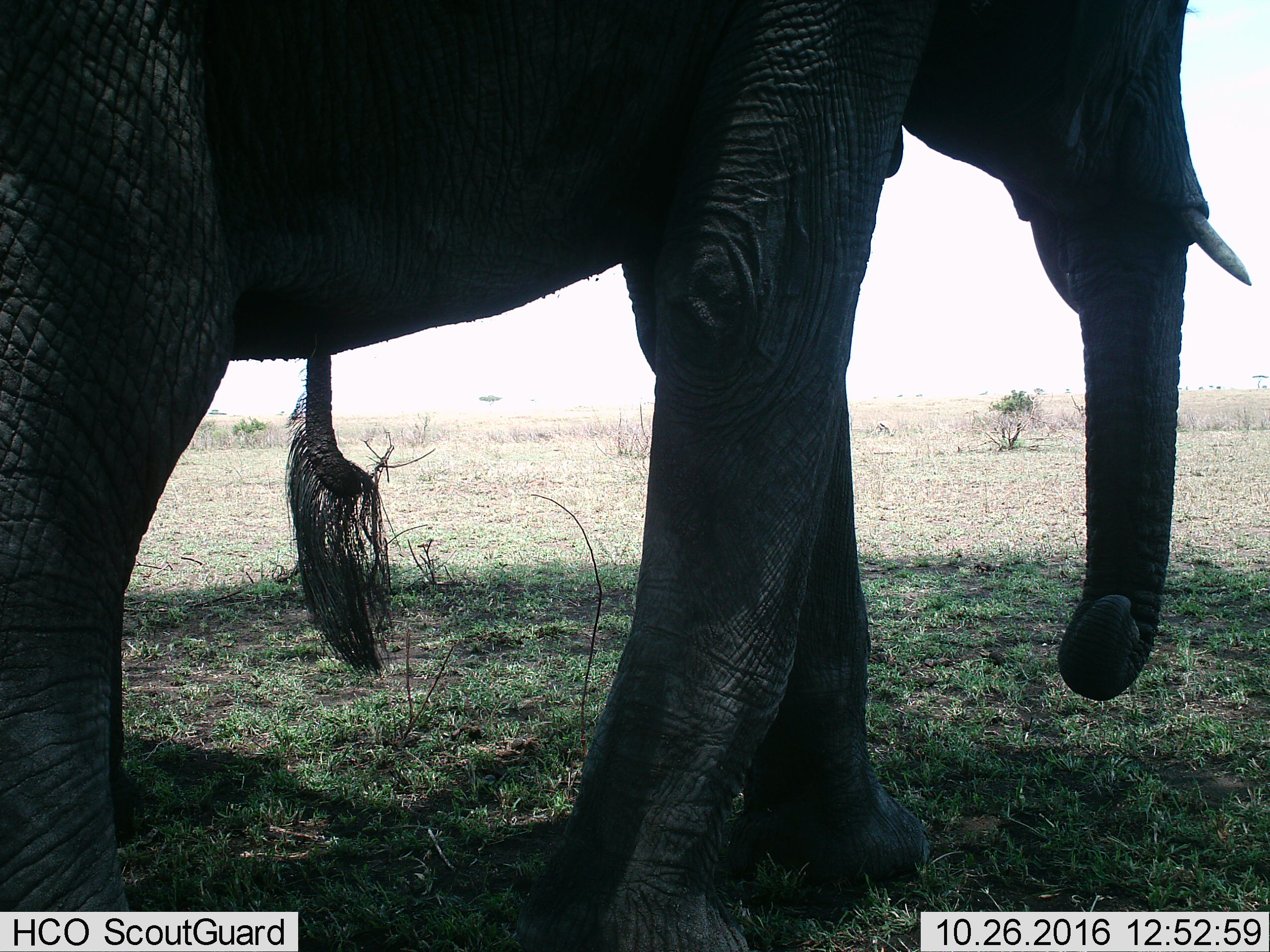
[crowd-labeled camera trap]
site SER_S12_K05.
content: unidentified animal